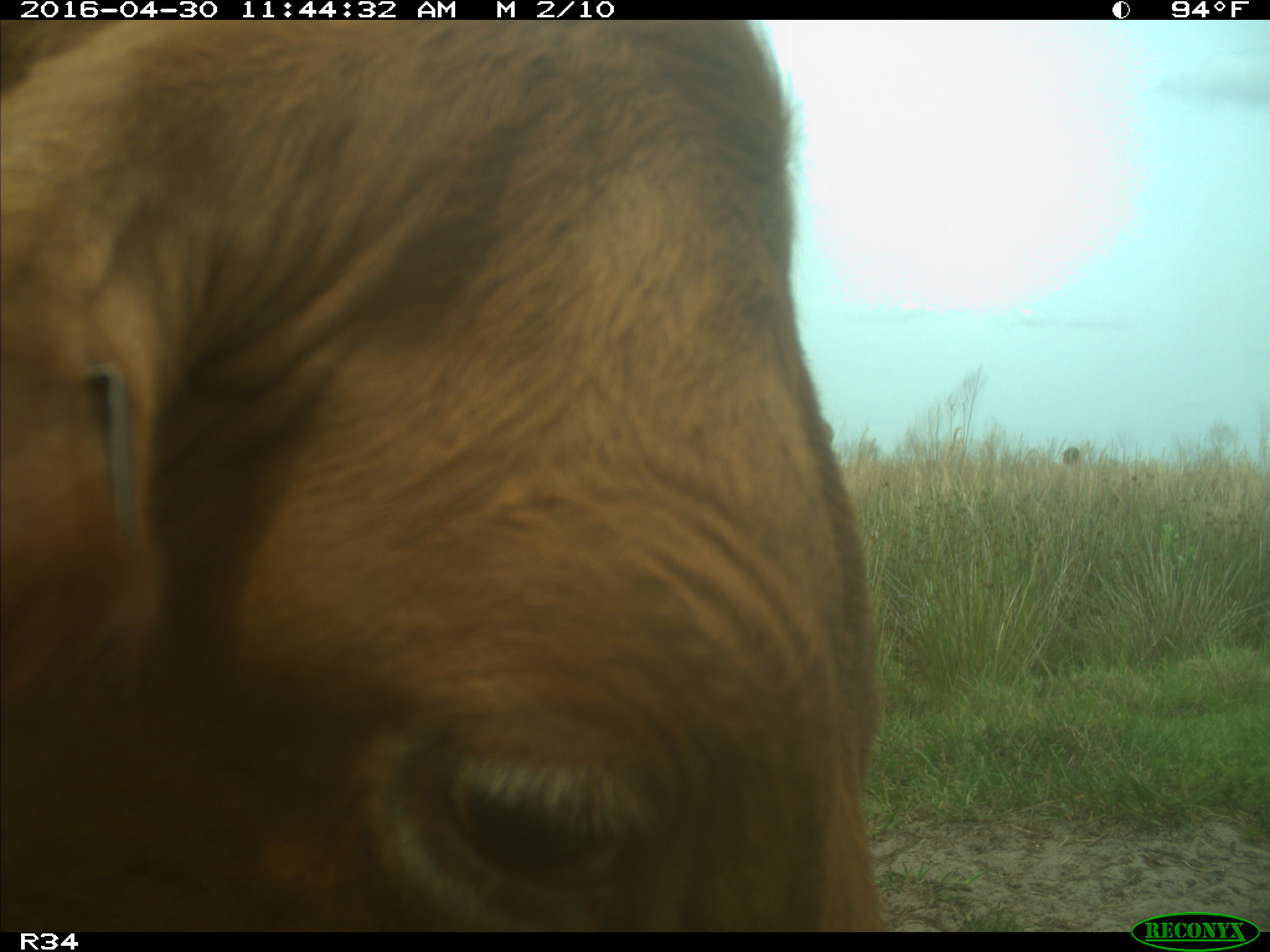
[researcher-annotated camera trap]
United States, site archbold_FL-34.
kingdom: Animalia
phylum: Chordata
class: Mammalia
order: Artiodactyla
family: Bovidae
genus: Bos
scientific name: Bos taurus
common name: domestic cow